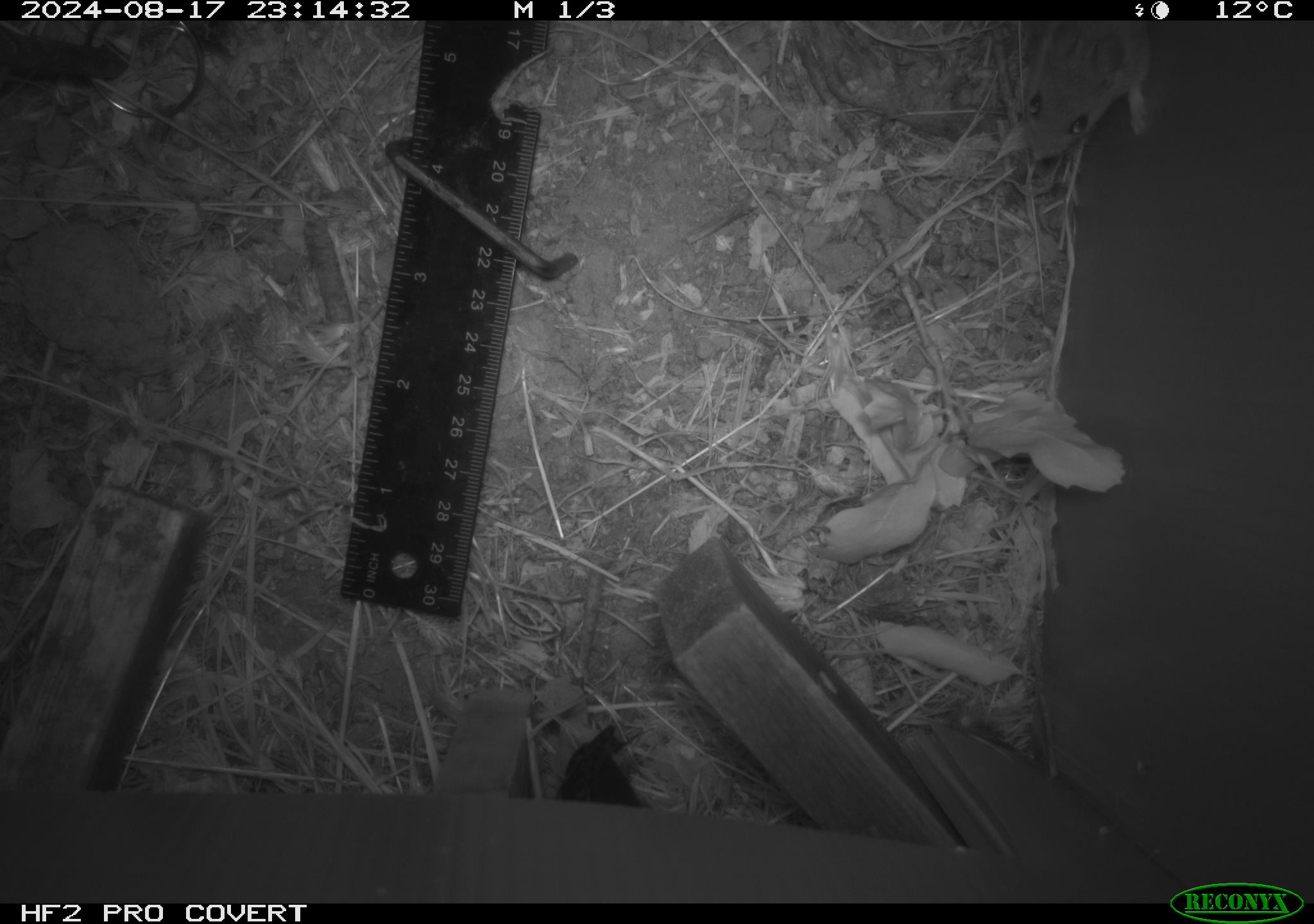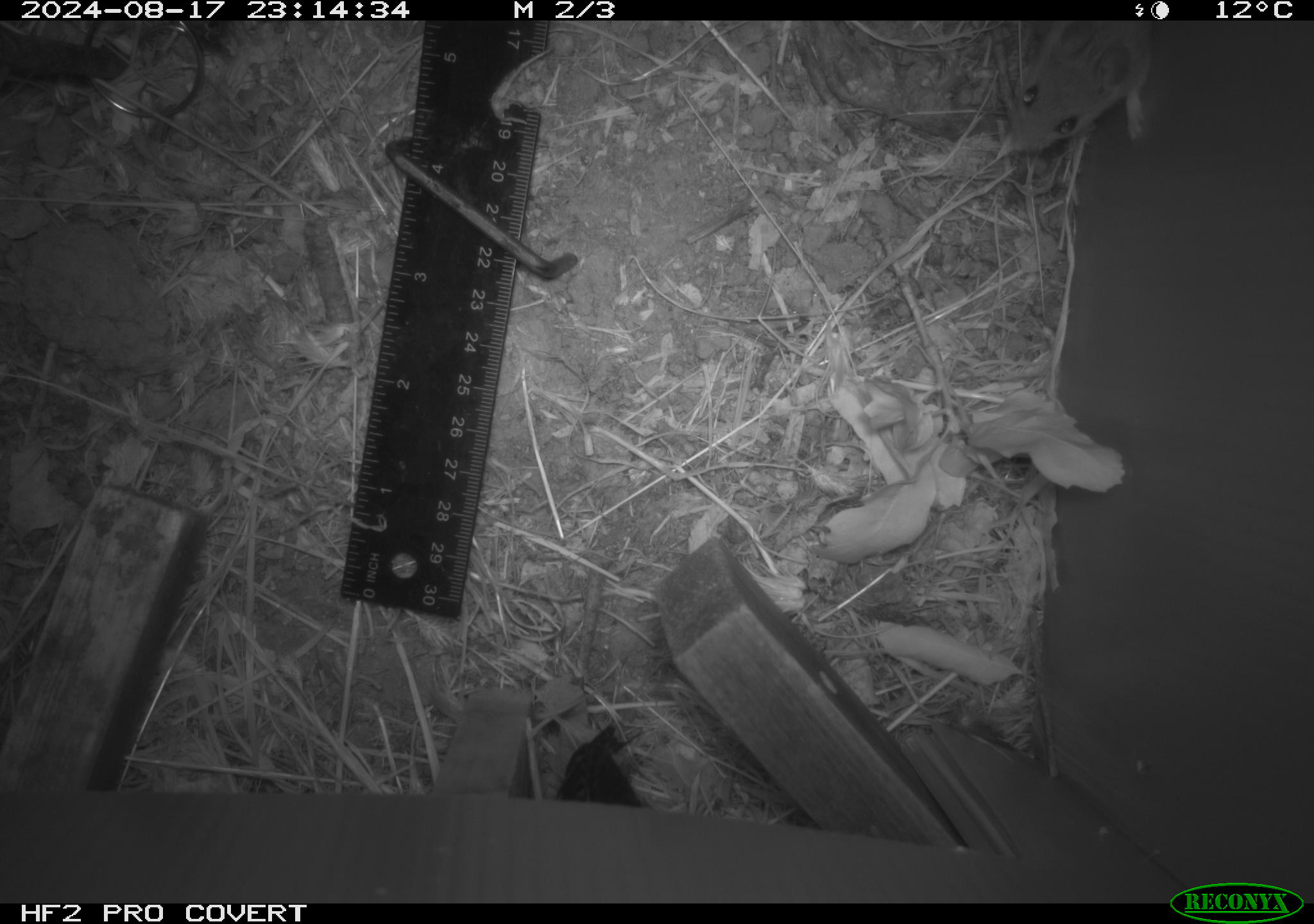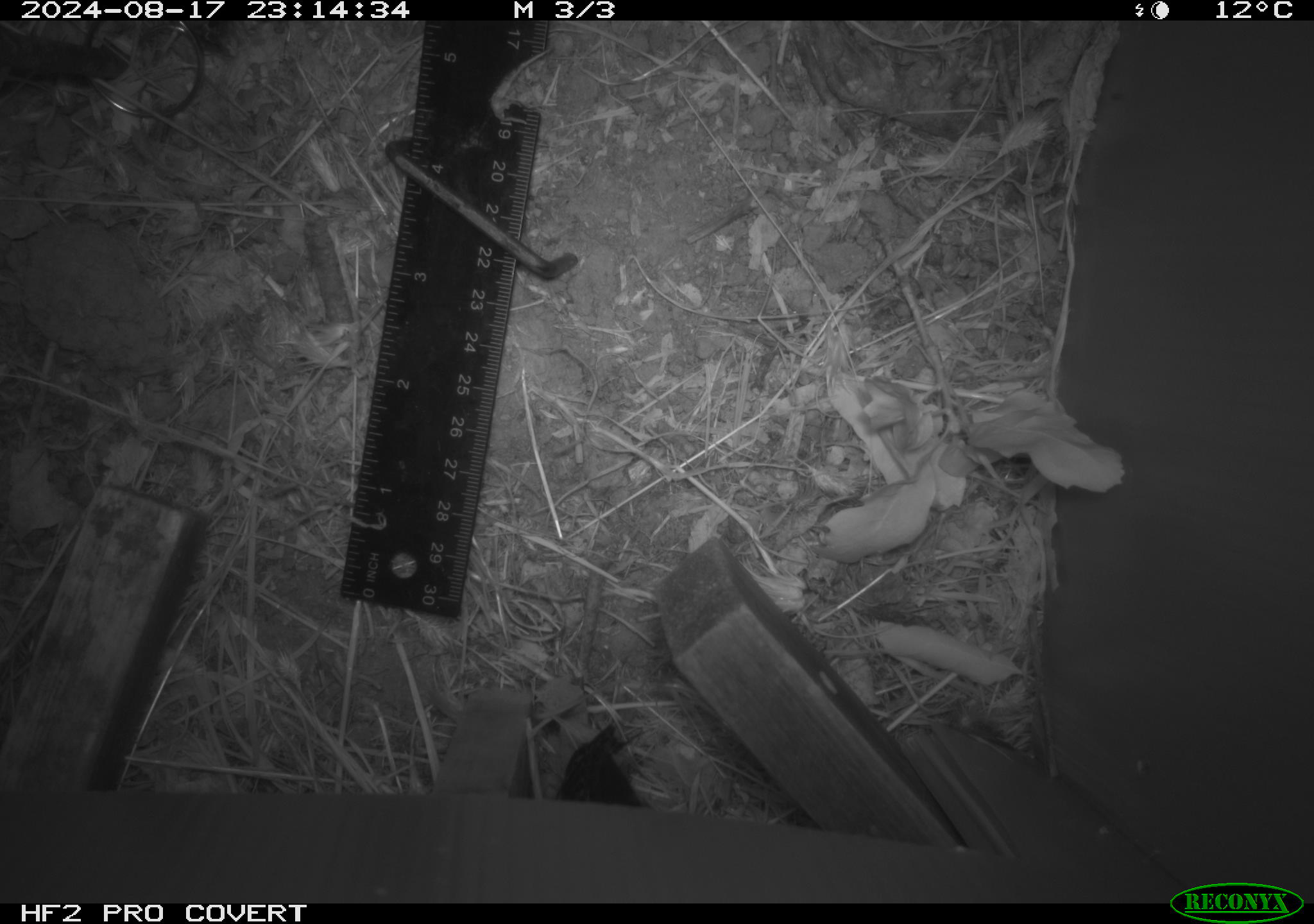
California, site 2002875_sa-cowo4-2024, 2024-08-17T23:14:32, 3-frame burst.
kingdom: Animalia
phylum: Chordata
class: Mammalia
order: Rodentia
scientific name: Rodentia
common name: mouse species